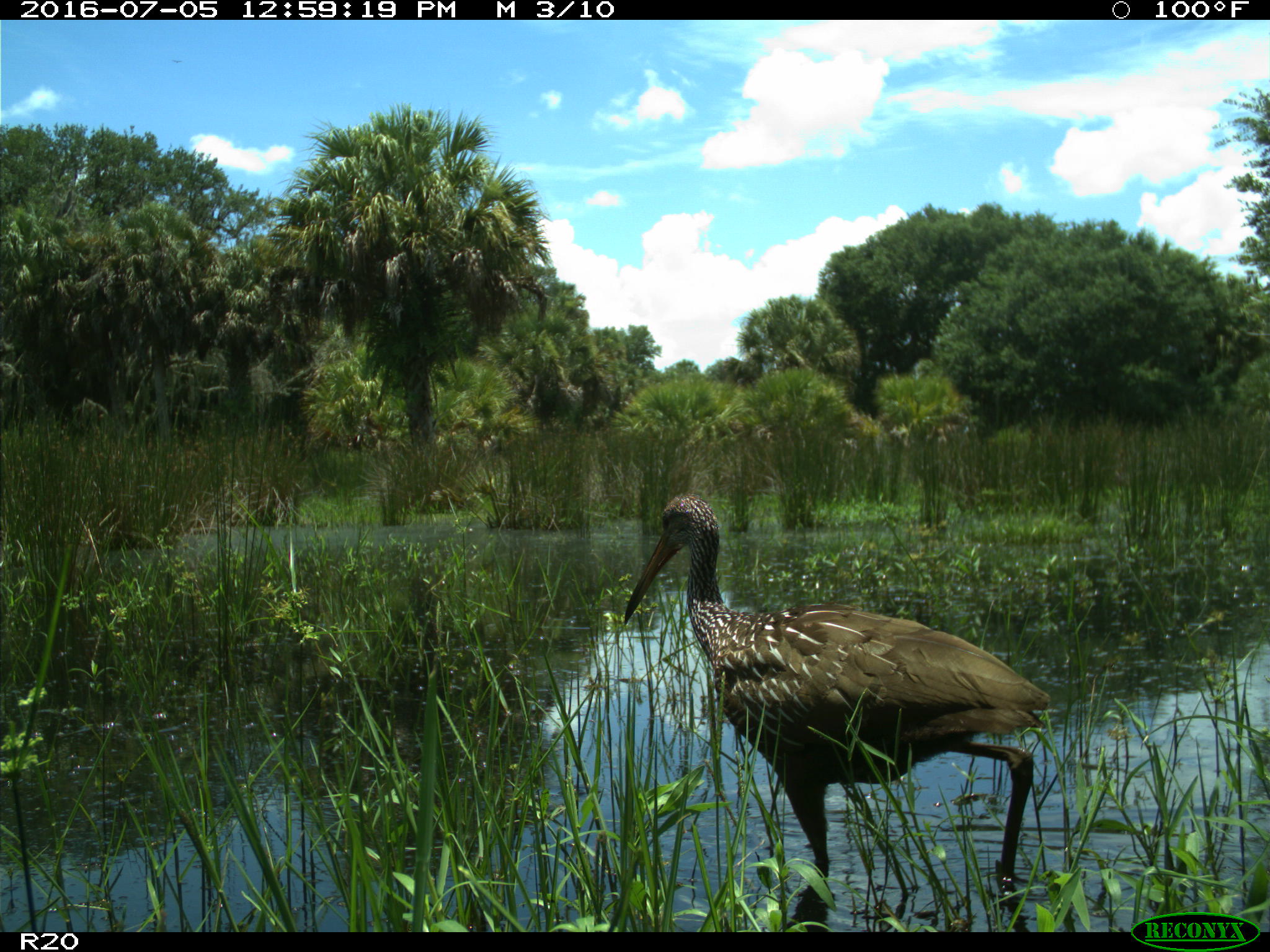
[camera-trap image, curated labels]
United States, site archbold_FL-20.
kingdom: Animalia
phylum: Chordata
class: Aves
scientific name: Aves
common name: birds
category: unidentified bird